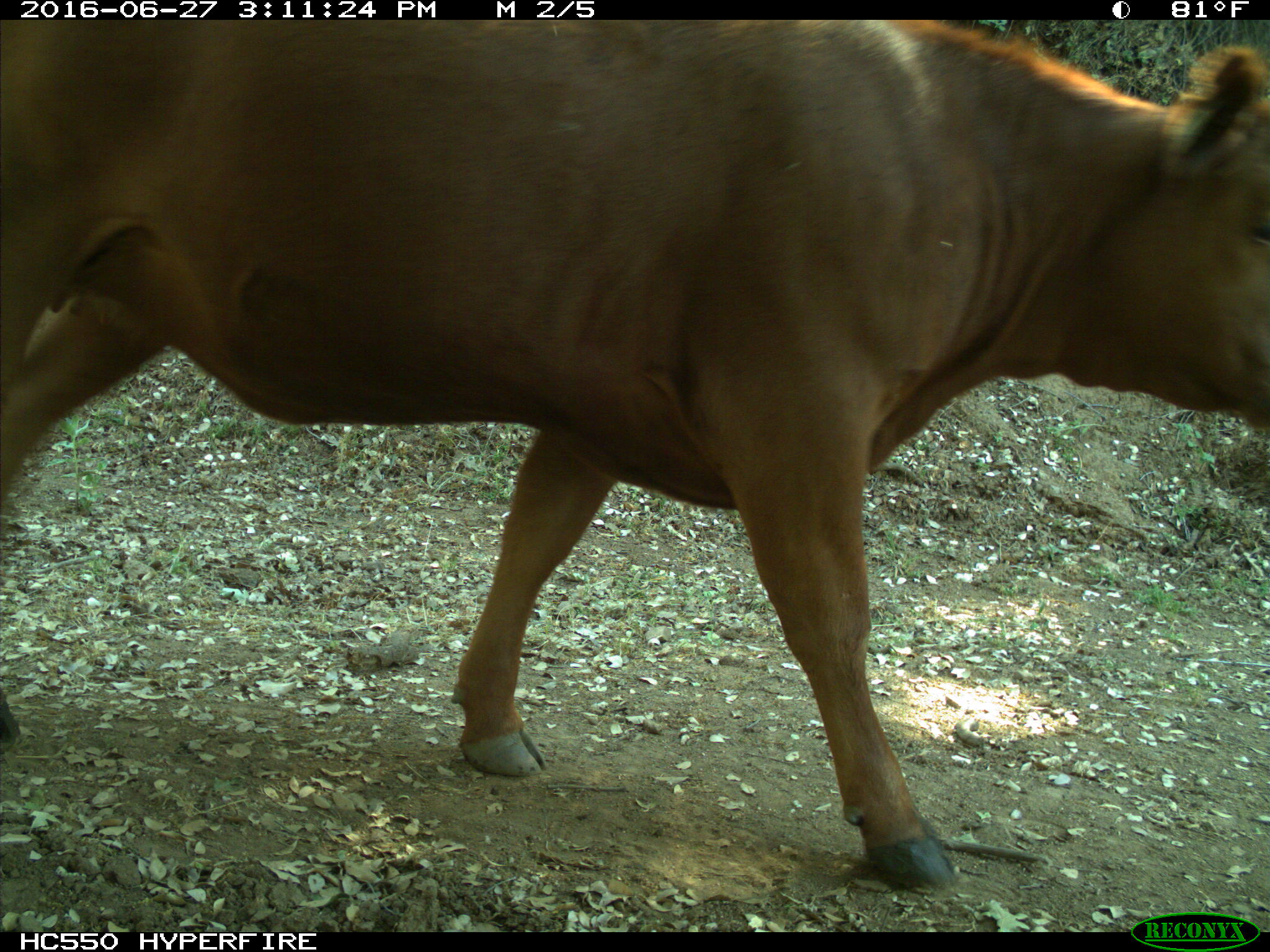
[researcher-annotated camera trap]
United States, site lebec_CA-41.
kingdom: Animalia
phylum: Chordata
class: Mammalia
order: Artiodactyla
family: Bovidae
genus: Bos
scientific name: Bos taurus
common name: domestic cow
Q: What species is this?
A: Bos taurus (domestic cow).